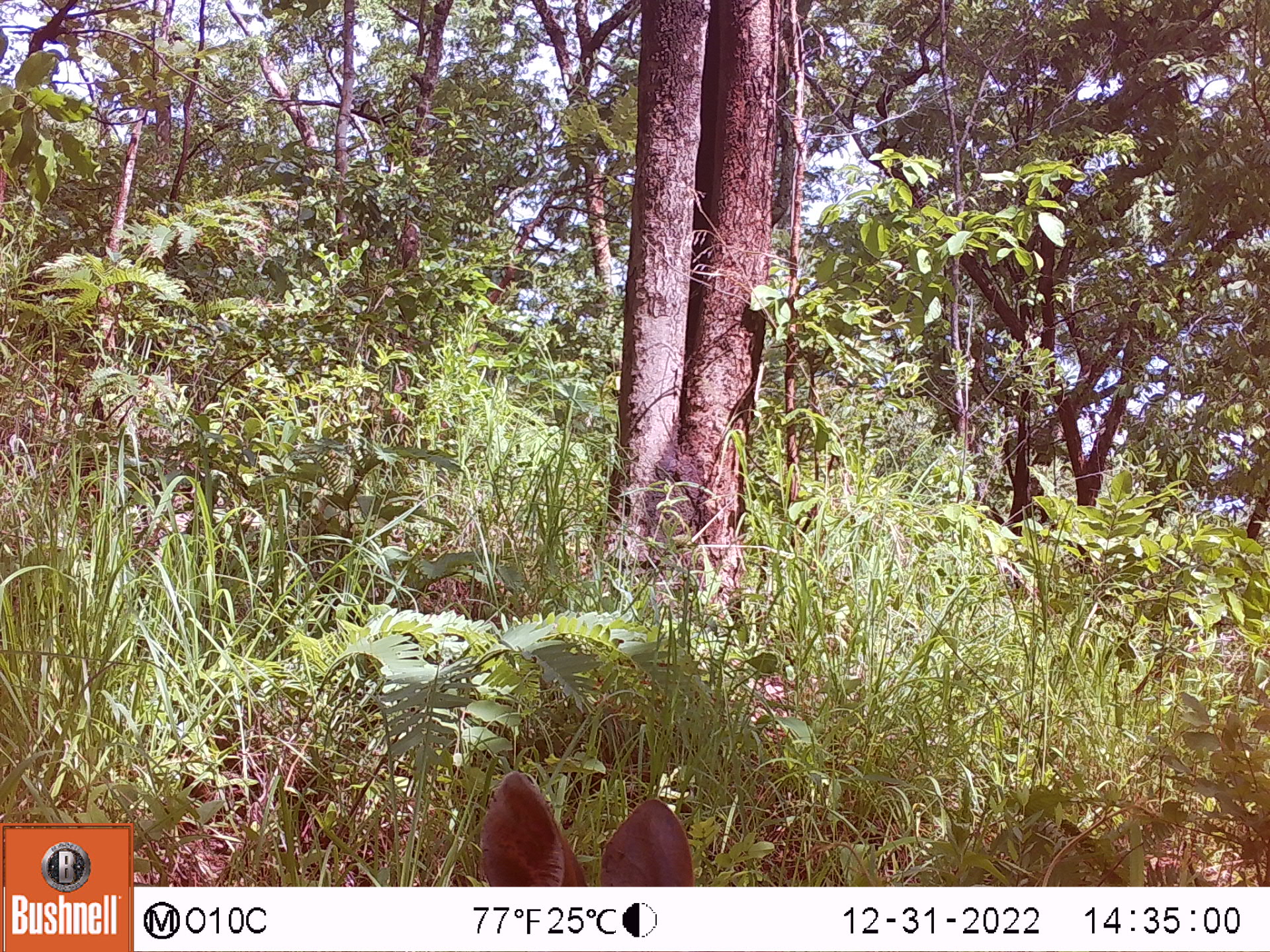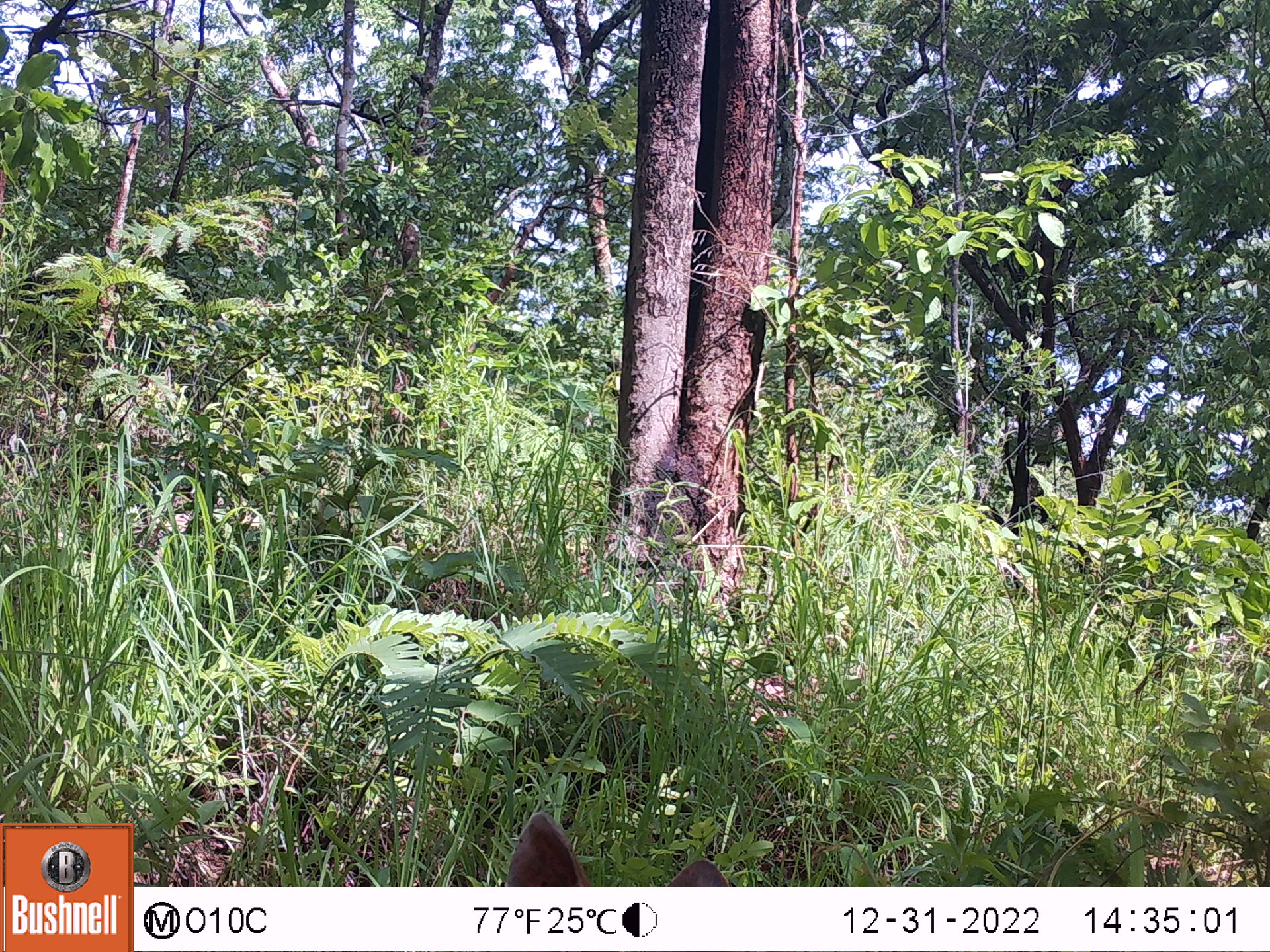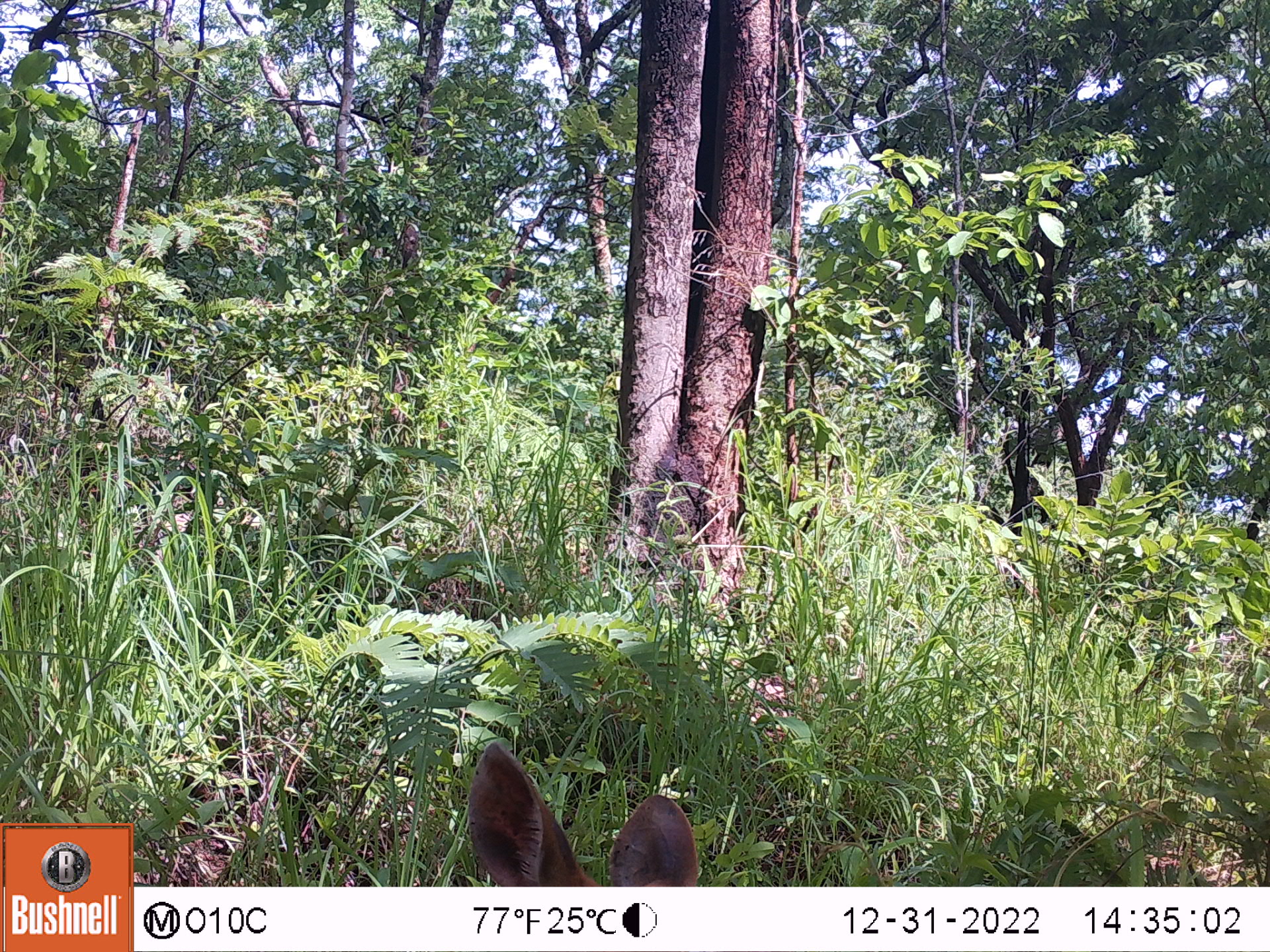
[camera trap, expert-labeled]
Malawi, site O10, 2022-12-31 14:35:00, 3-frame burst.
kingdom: Animalia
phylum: Chordata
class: Mammalia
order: Artiodactyla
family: Bovidae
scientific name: Antilopinae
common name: small antelope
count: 1